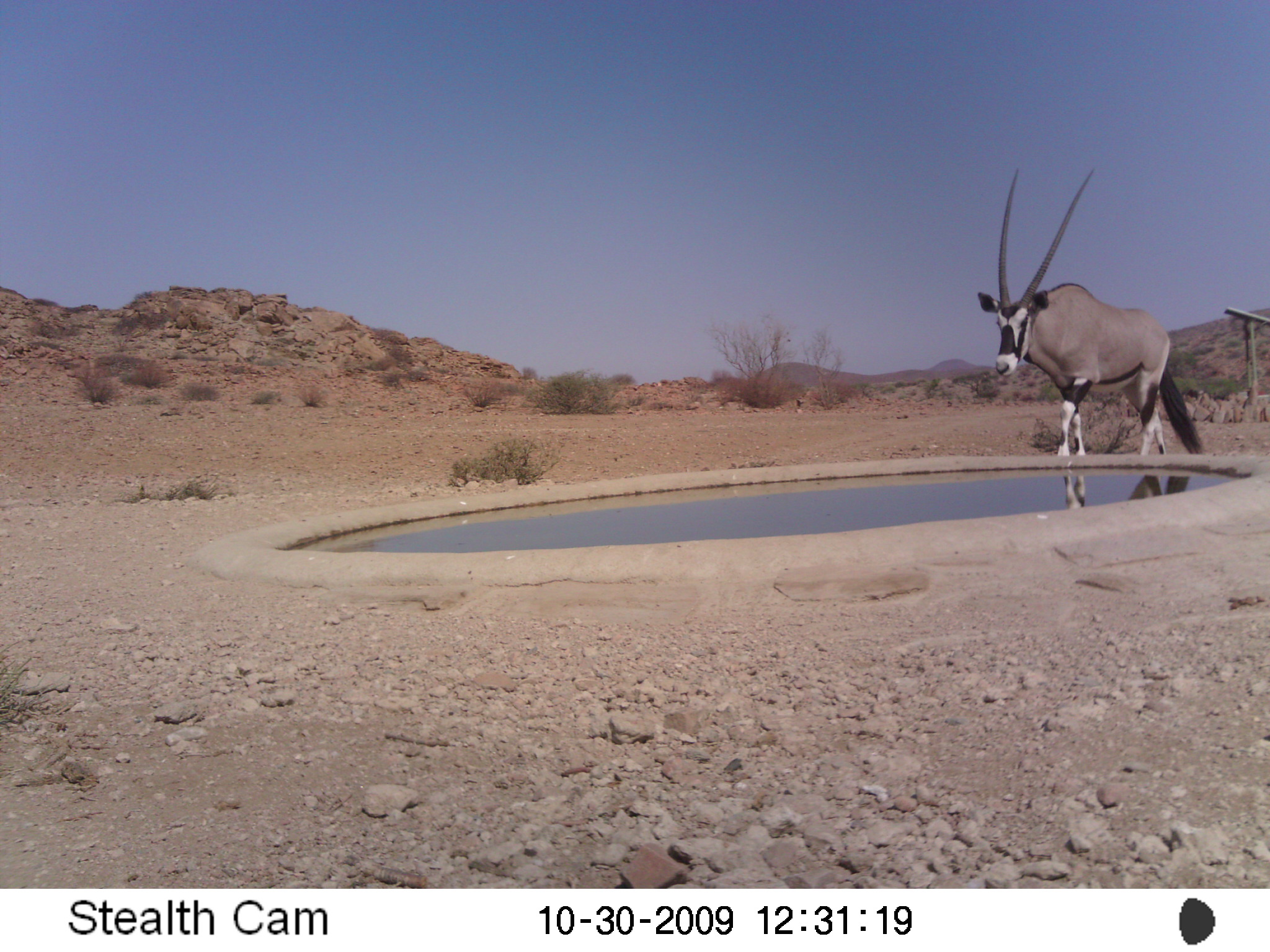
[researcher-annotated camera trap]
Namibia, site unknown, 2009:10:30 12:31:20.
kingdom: Animalia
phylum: Chordata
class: Mammalia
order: Artiodactyla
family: Bovidae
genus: Oryx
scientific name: Oryx gazella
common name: gemsbok